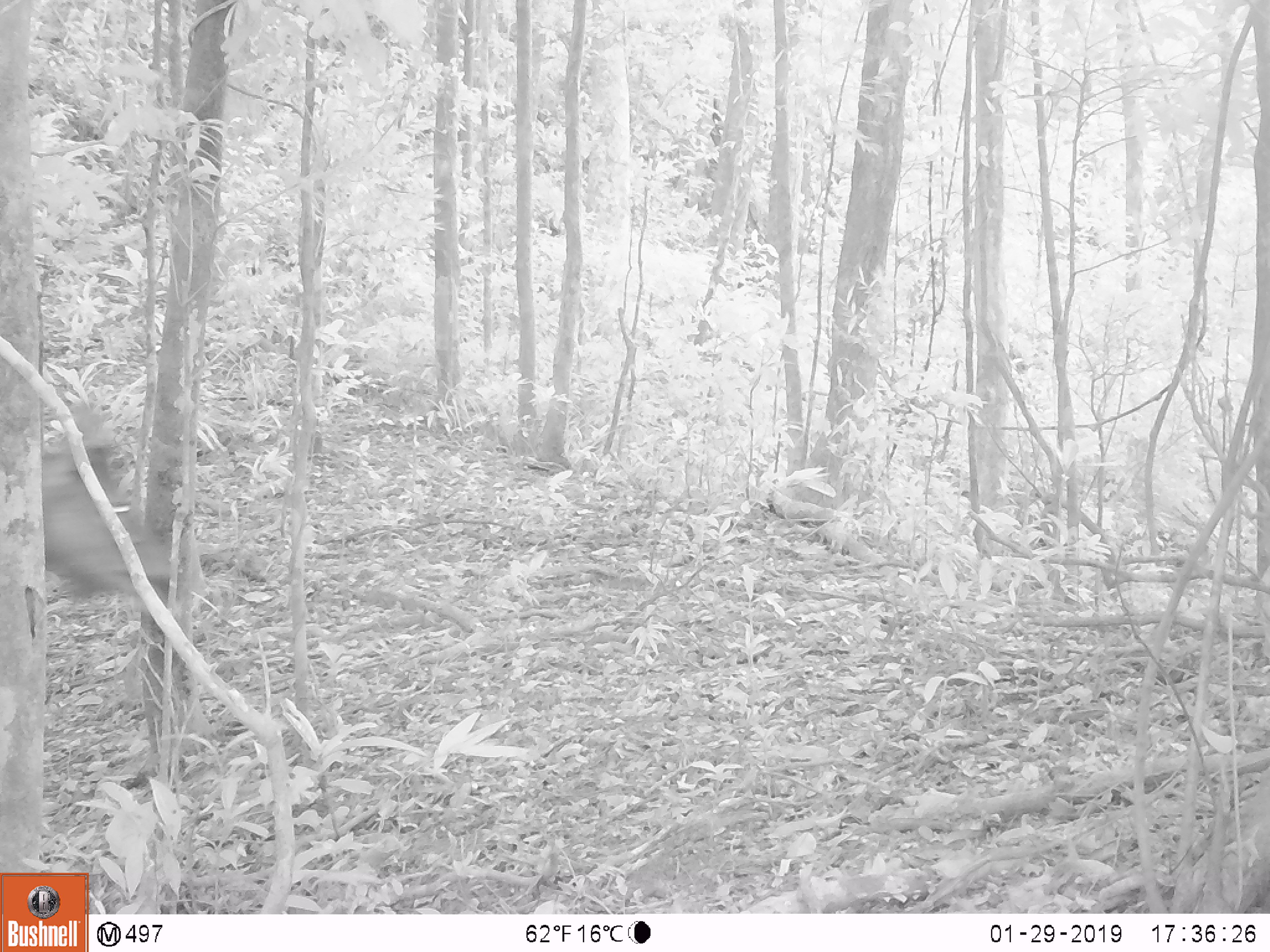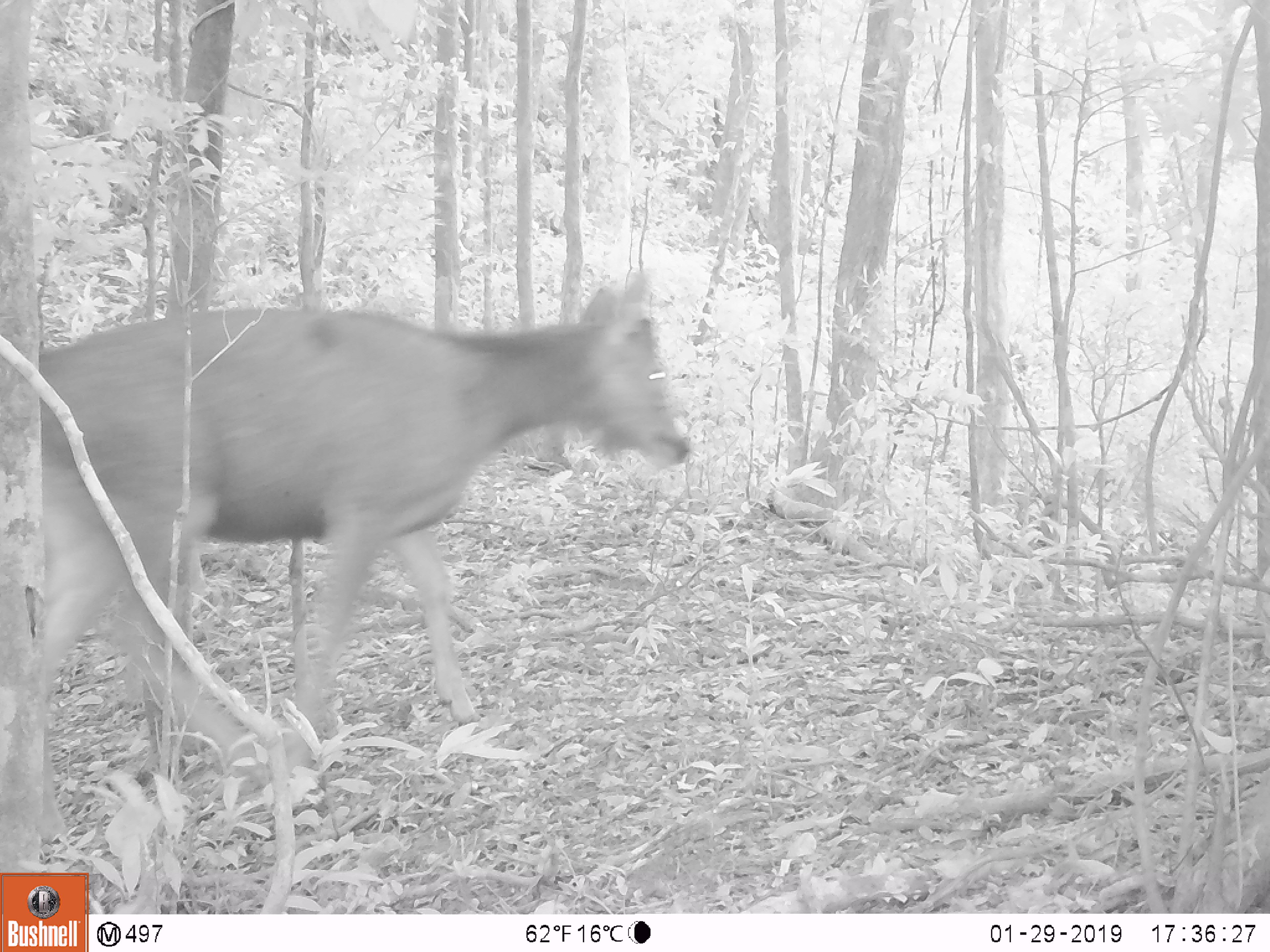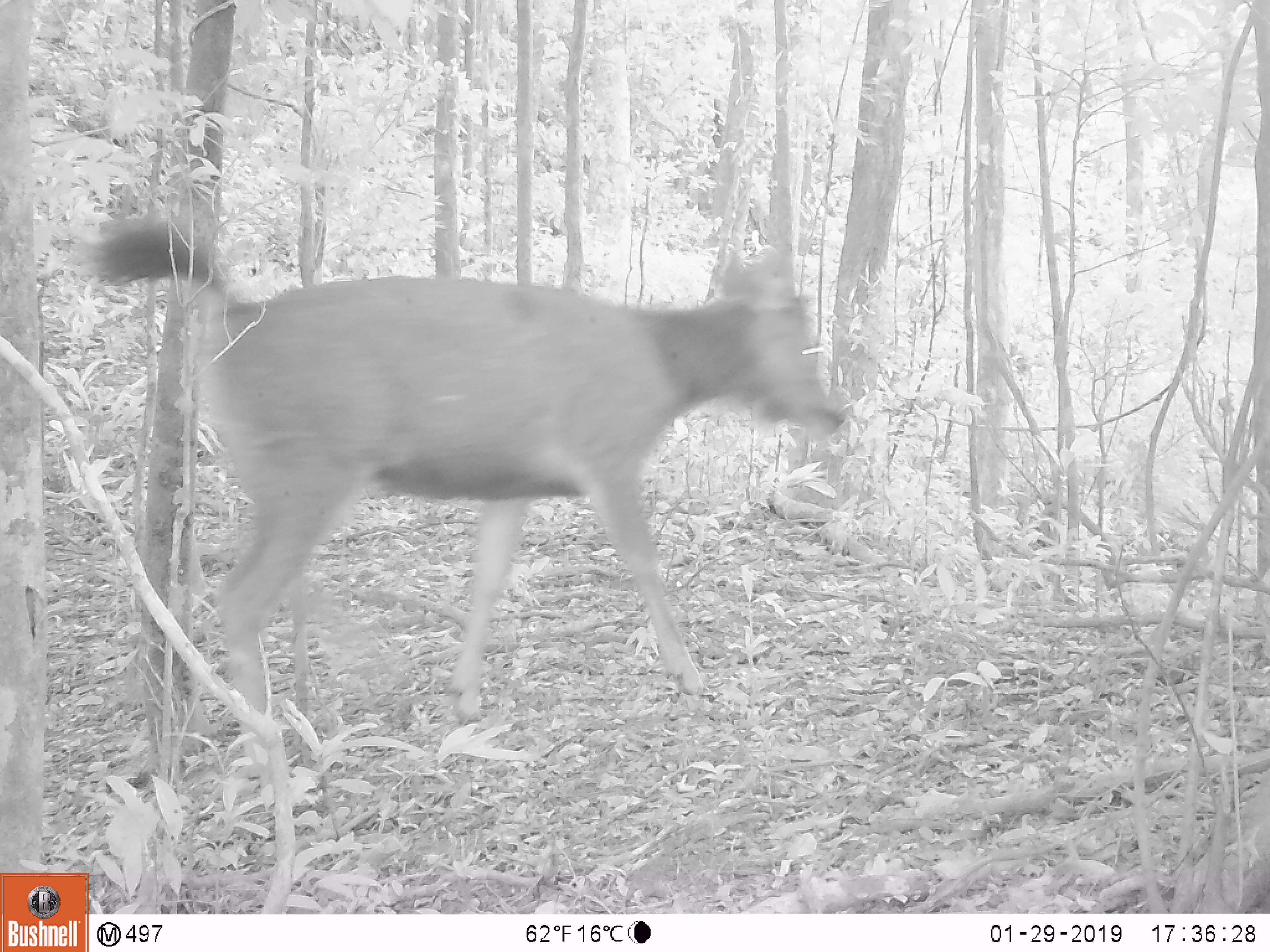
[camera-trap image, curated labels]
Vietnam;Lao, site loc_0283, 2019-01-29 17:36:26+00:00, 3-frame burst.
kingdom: Animalia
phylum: Chordata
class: Mammalia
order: Artiodactyla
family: Cervidae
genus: Rusa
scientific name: Rusa unicolor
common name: sambar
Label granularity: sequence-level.